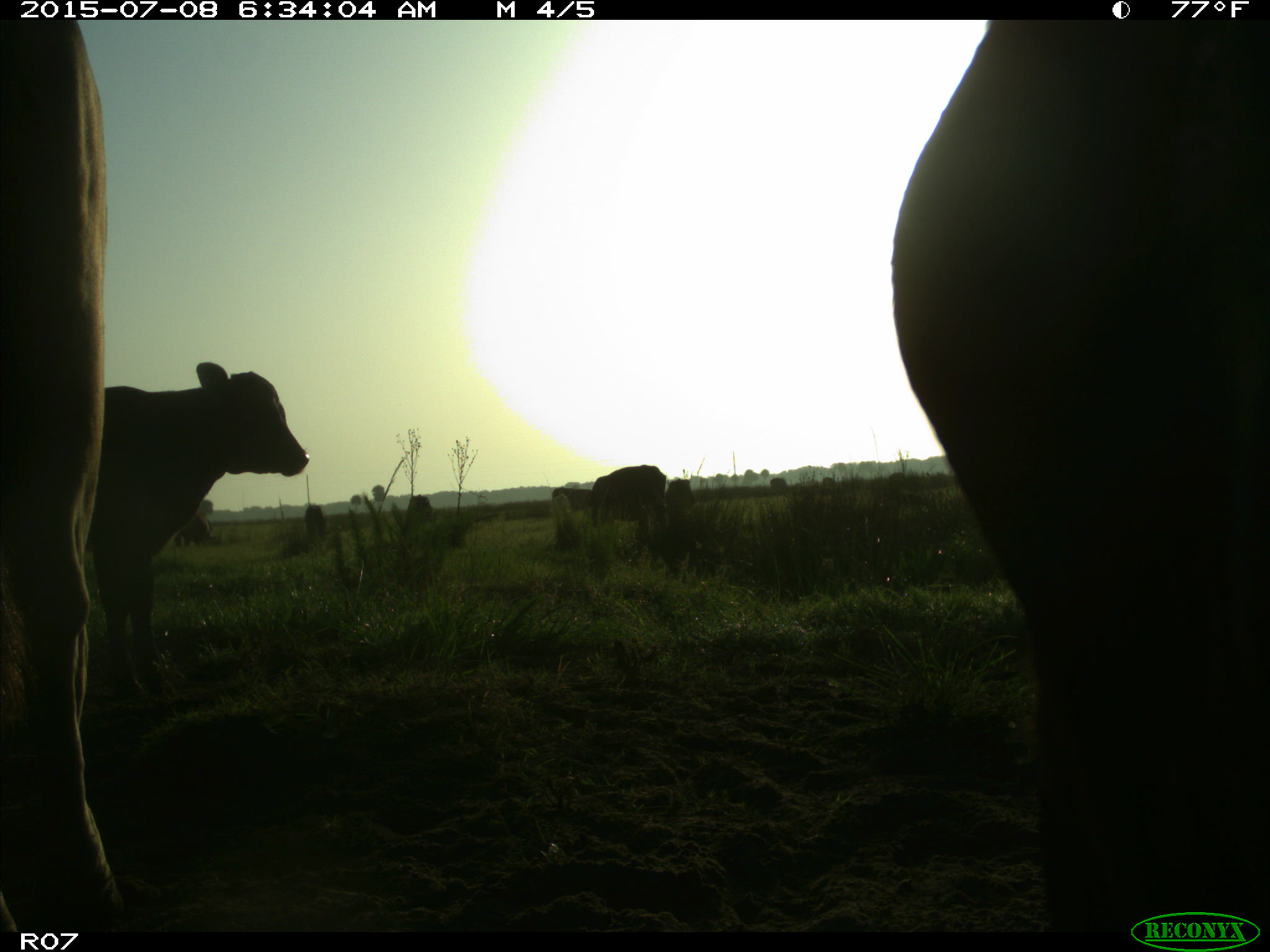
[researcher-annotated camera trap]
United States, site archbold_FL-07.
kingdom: Animalia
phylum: Chordata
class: Mammalia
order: Artiodactyla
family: Bovidae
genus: Bos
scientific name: Bos taurus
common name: domestic cow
Bos taurus (domestic cow).